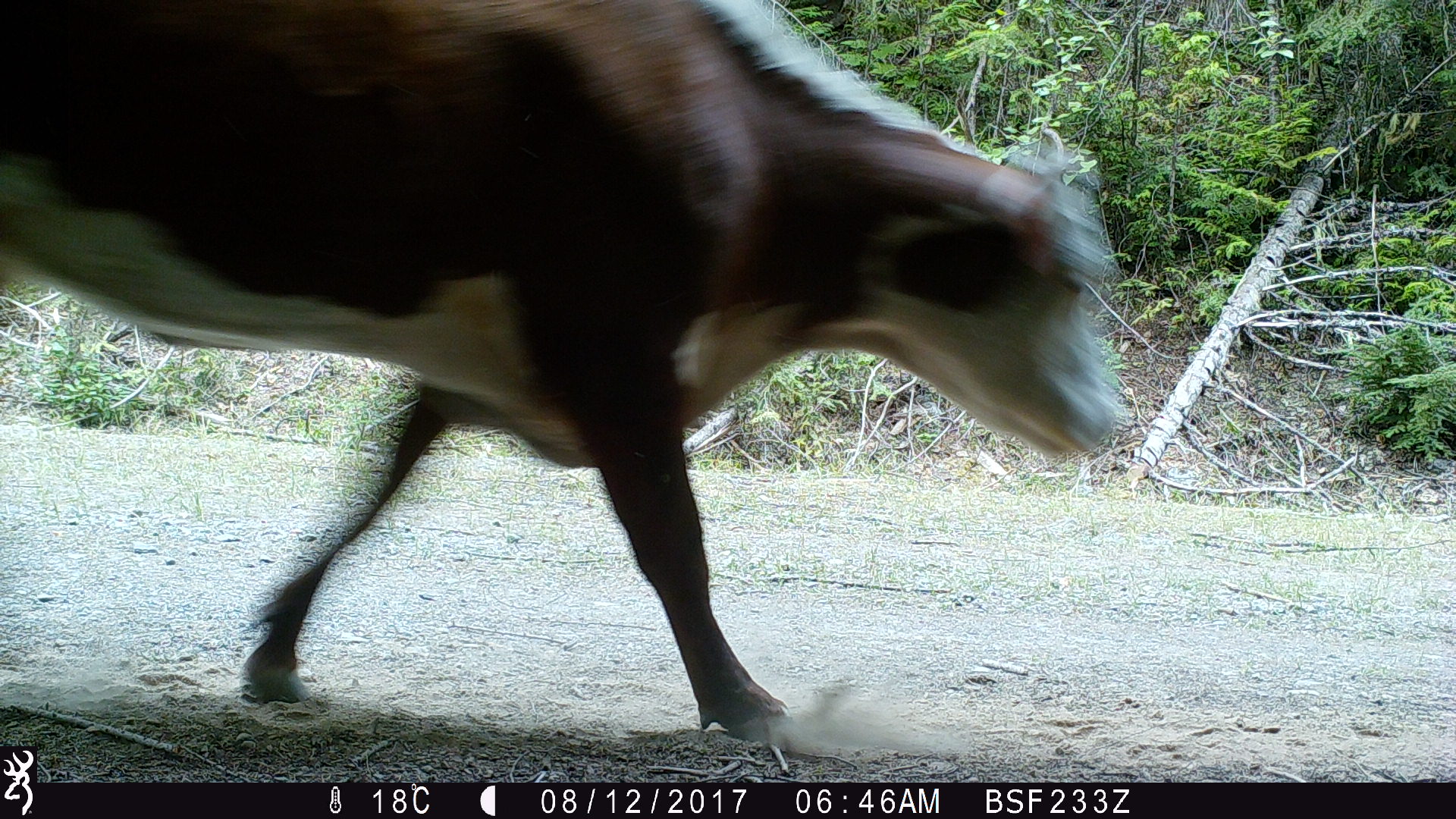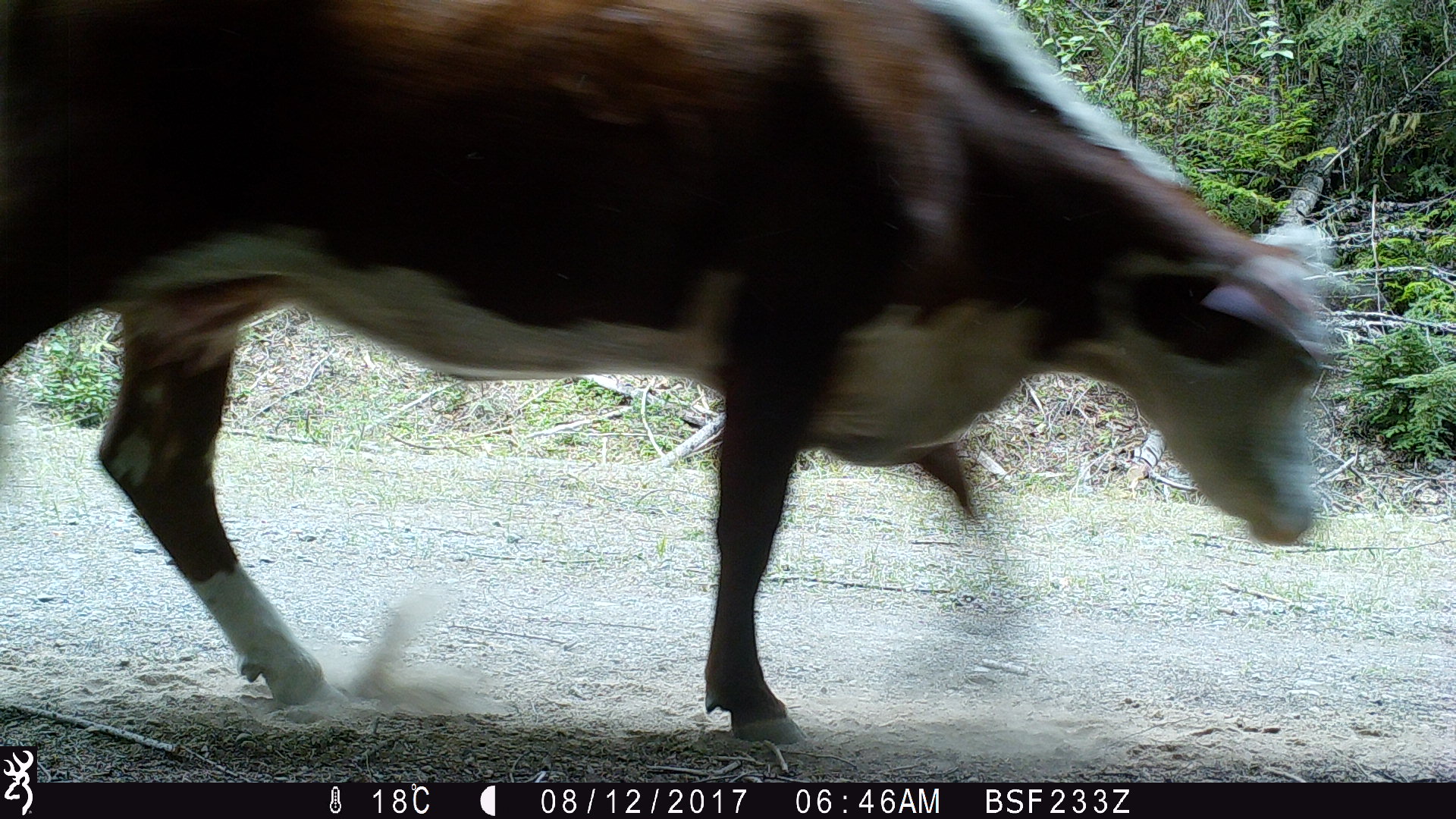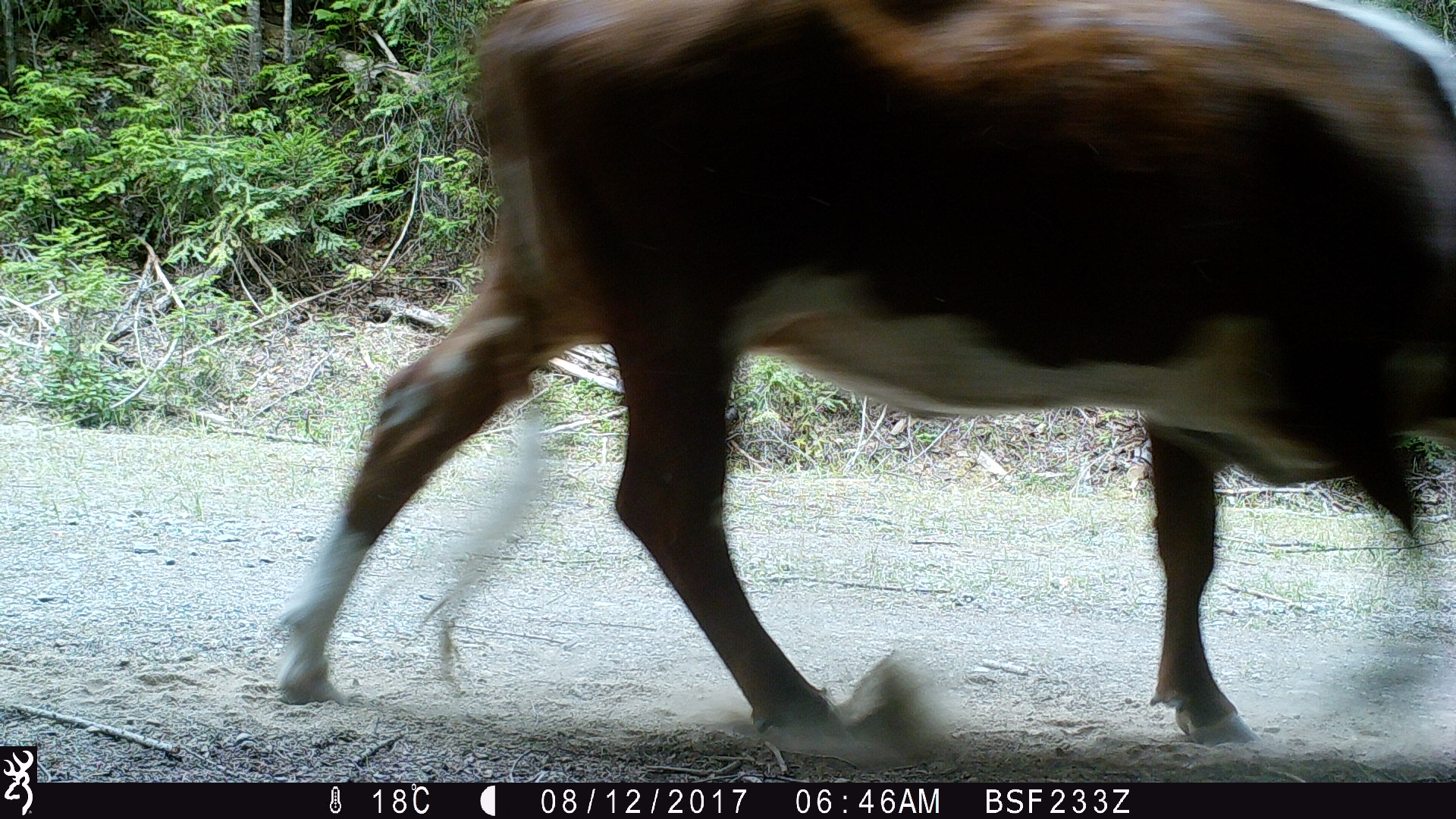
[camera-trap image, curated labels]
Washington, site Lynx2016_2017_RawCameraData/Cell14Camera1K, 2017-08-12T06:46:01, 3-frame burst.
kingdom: Animalia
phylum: Chordata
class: Mammalia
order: Artiodactyla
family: Bovidae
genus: Bos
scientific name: Bos taurus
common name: domestic cattle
Domestic cattle (Bos taurus). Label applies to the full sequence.